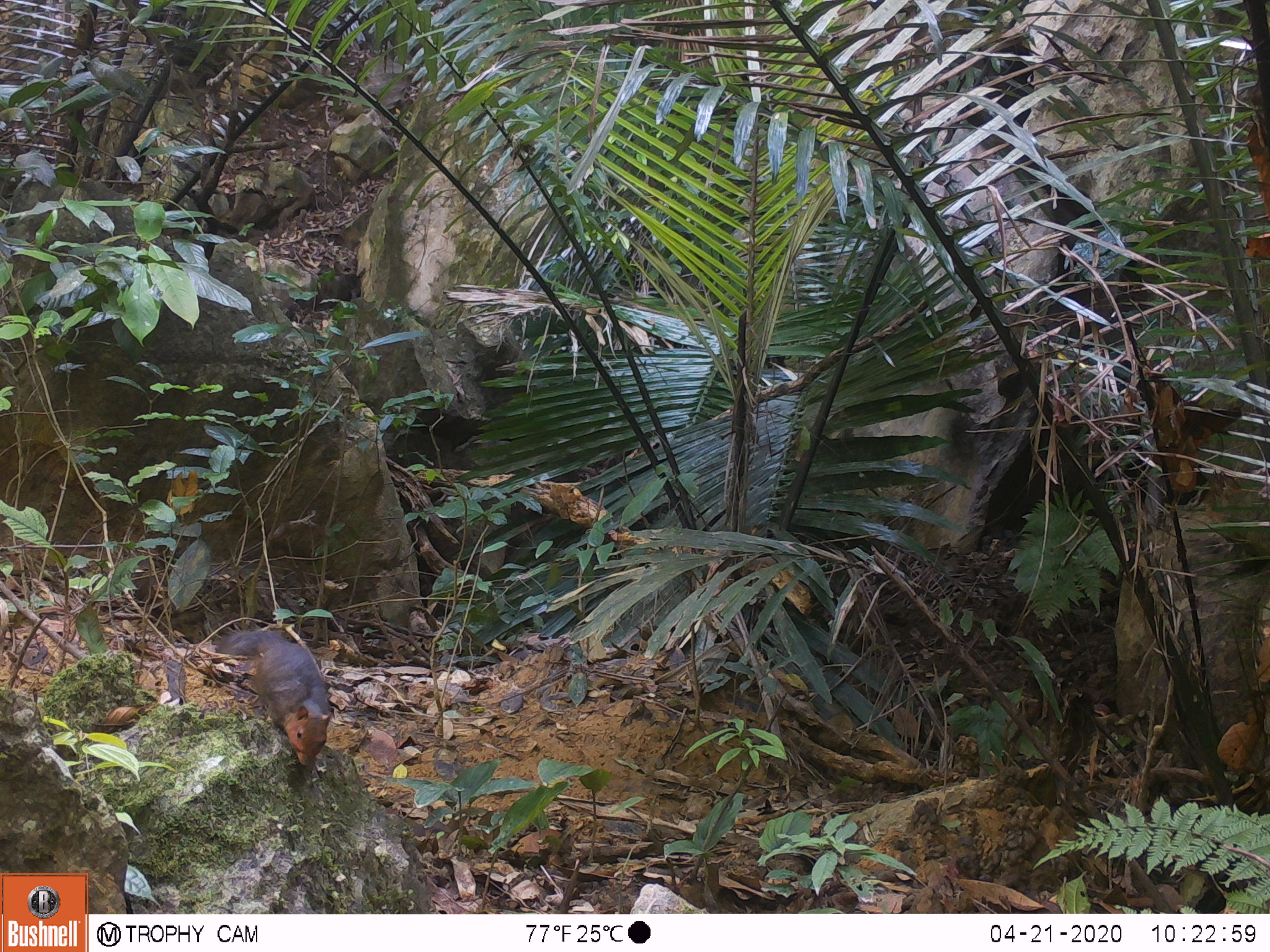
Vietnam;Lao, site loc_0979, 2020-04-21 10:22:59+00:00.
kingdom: Animalia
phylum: Chordata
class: Mammalia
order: Rodentia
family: Sciuridae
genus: Dremomys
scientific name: Dremomys rufigenis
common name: red-cheeked squirrel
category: red cheeked squirrel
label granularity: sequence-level